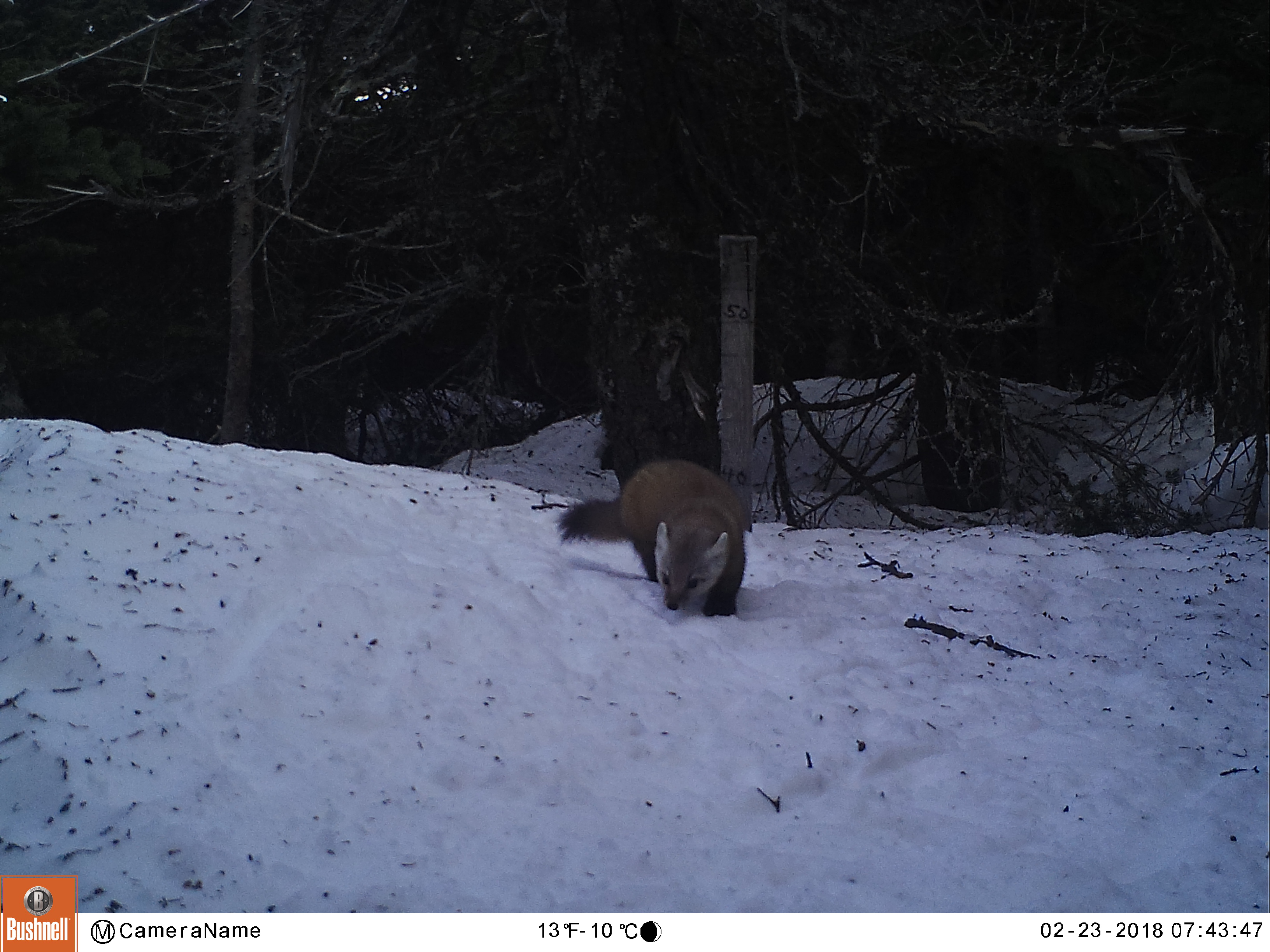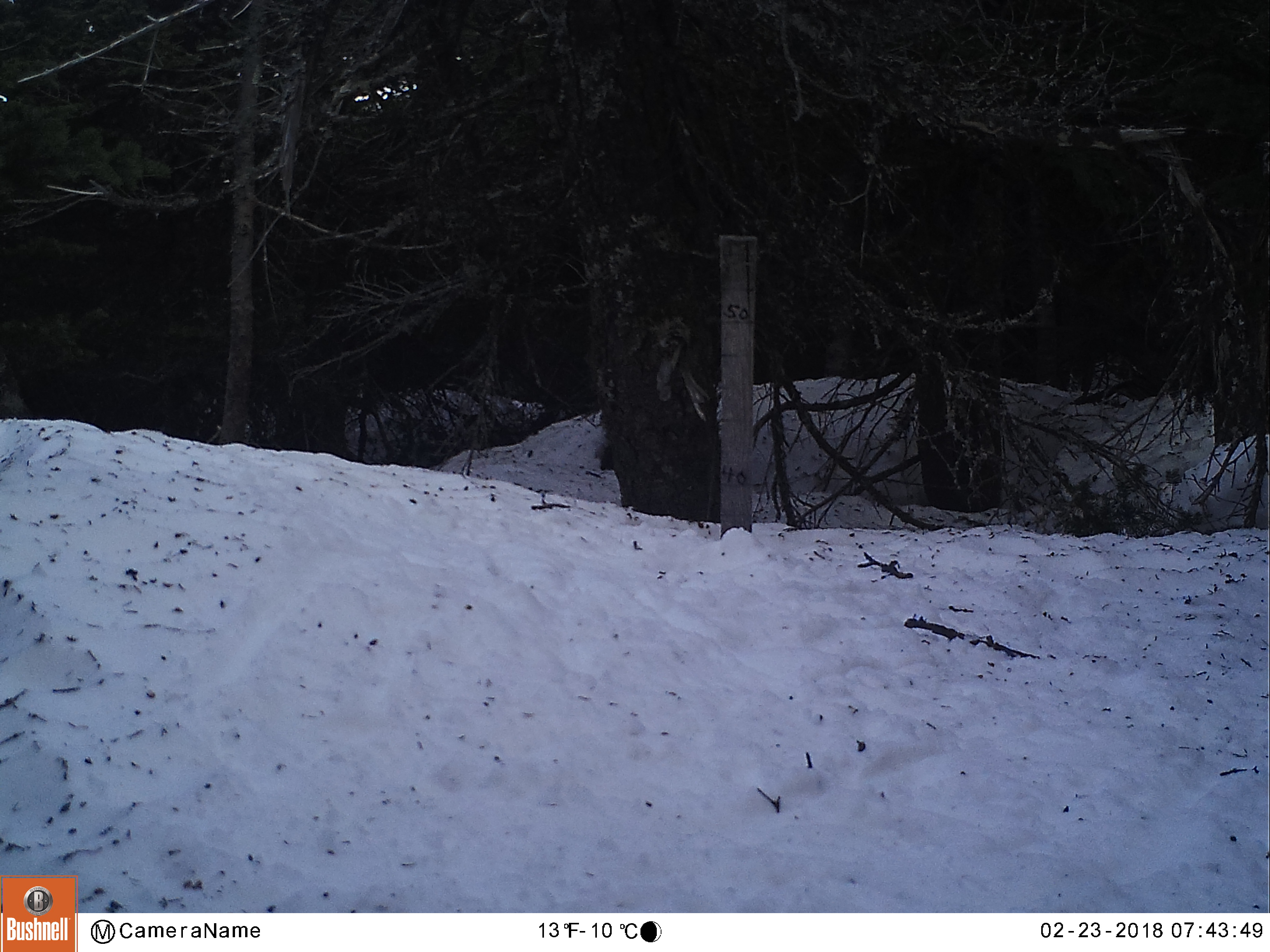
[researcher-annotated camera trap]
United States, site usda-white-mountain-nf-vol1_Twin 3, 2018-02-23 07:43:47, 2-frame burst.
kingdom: Animalia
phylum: Chordata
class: Mammalia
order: Carnivora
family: Mustelidae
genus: Martes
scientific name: Martes americana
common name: american marten